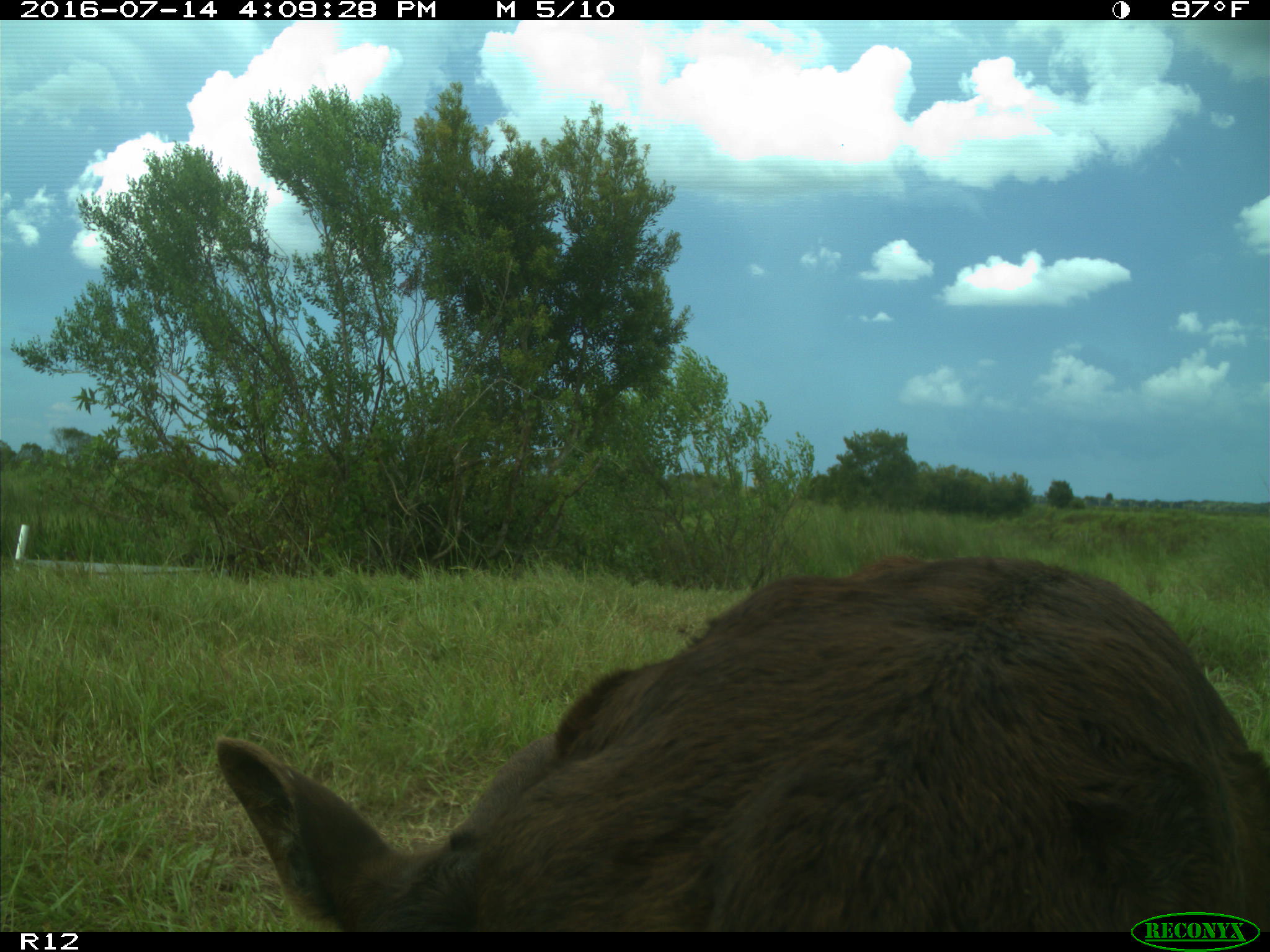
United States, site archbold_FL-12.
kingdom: Animalia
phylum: Chordata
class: Mammalia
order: Artiodactyla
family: Bovidae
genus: Bos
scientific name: Bos taurus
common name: domestic cow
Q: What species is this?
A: Bos taurus (domestic cow).